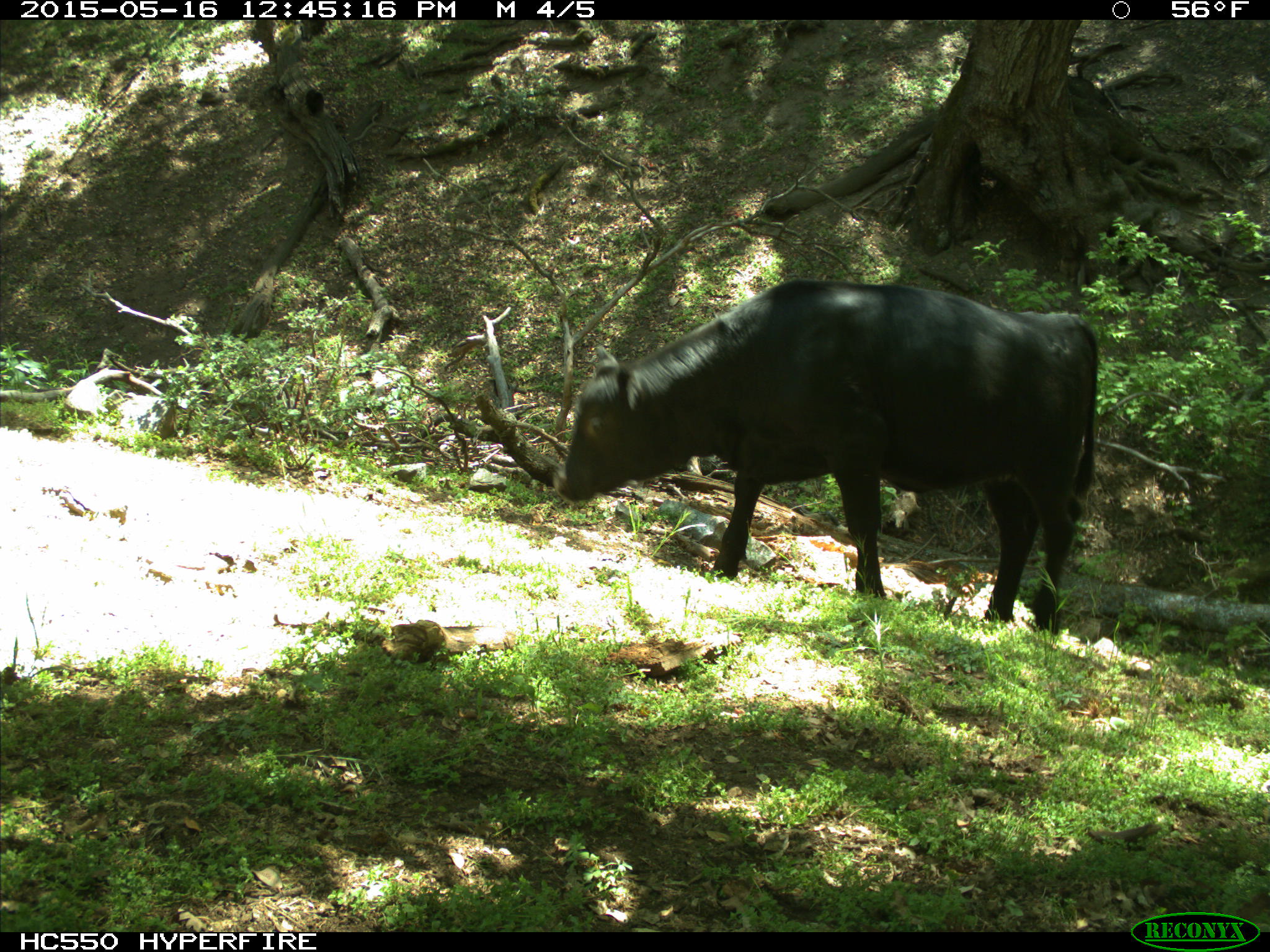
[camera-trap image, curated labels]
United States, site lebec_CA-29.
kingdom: Animalia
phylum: Chordata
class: Mammalia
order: Artiodactyla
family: Bovidae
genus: Bos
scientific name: Bos taurus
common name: domestic cow